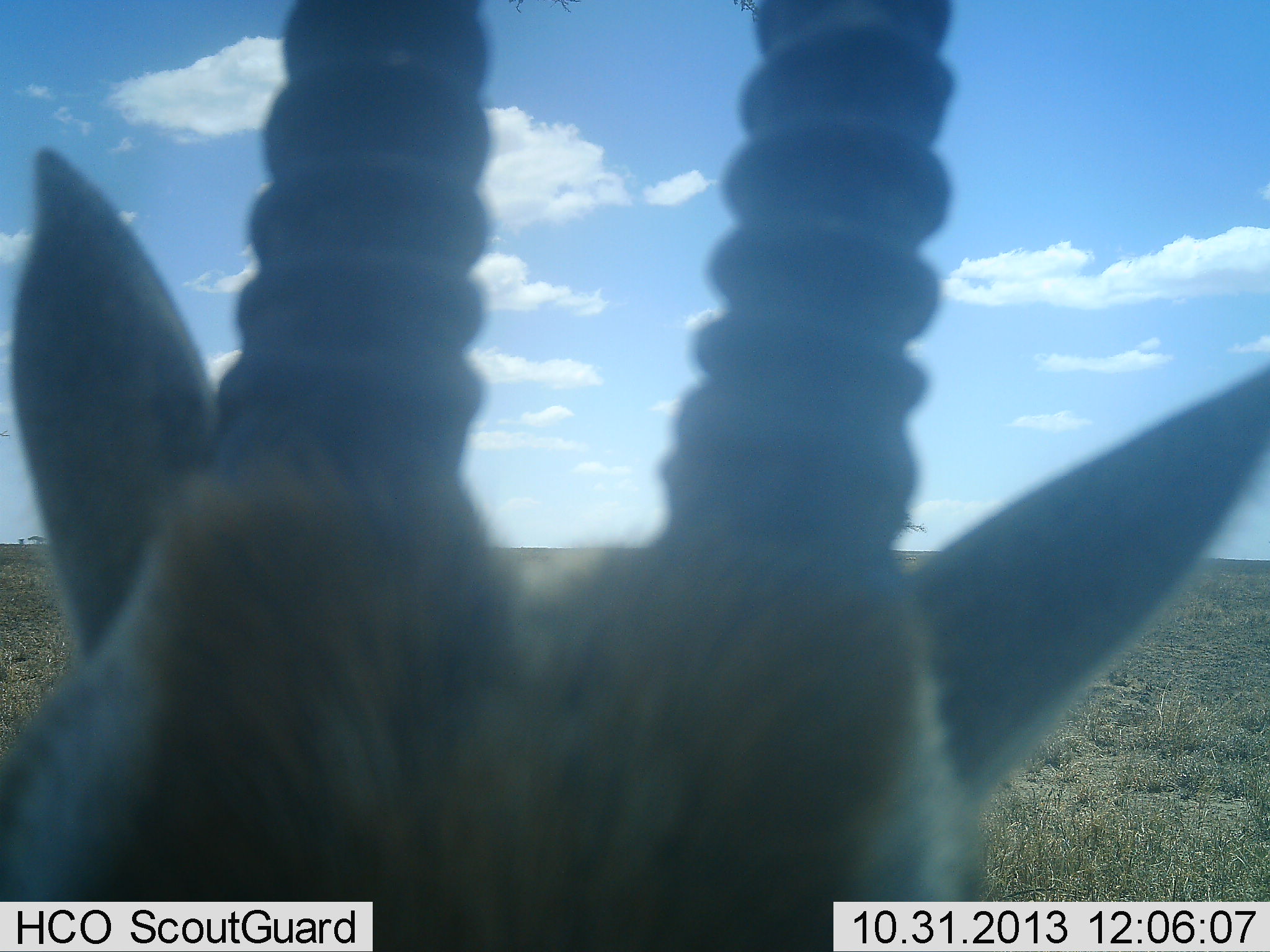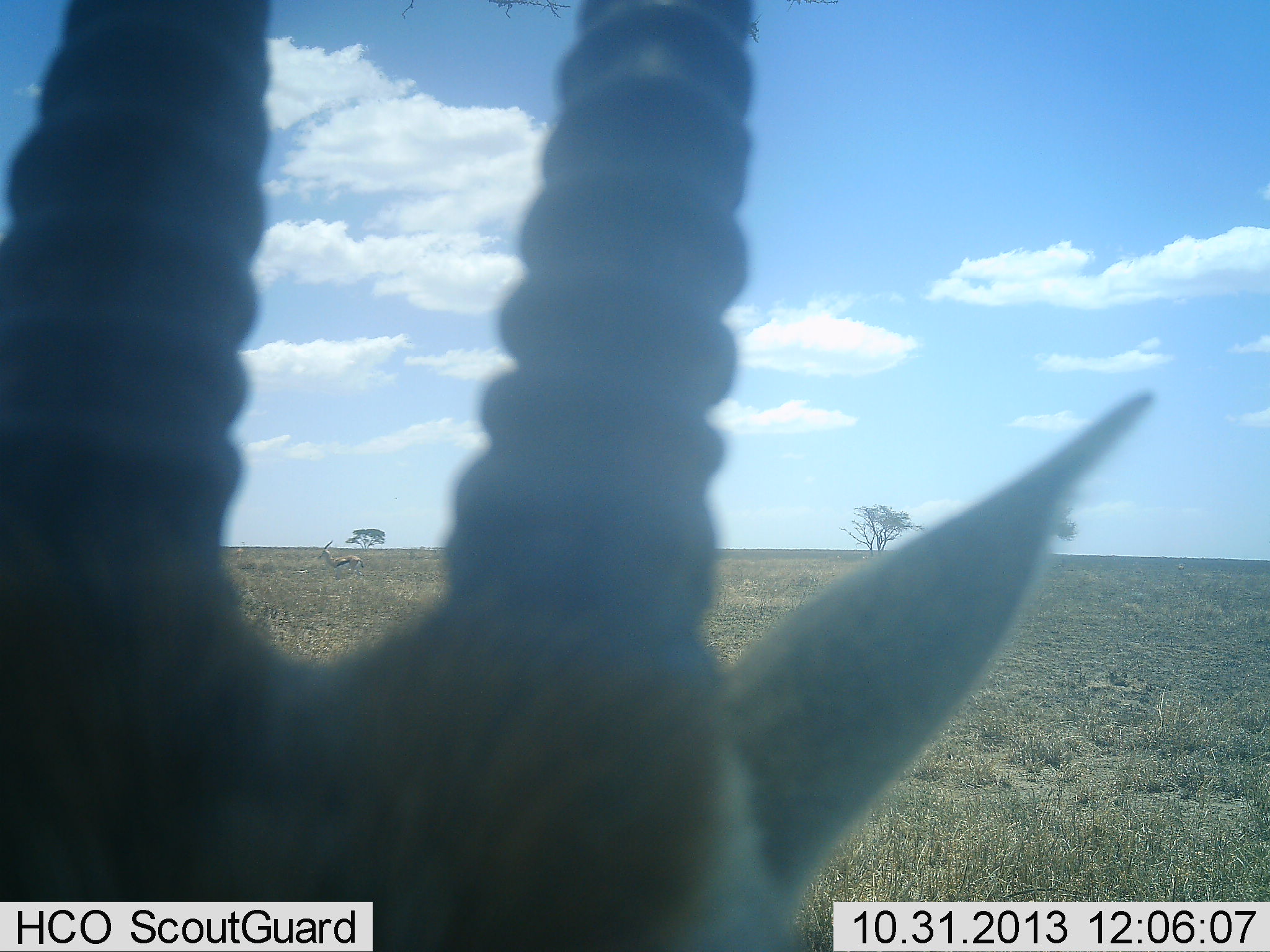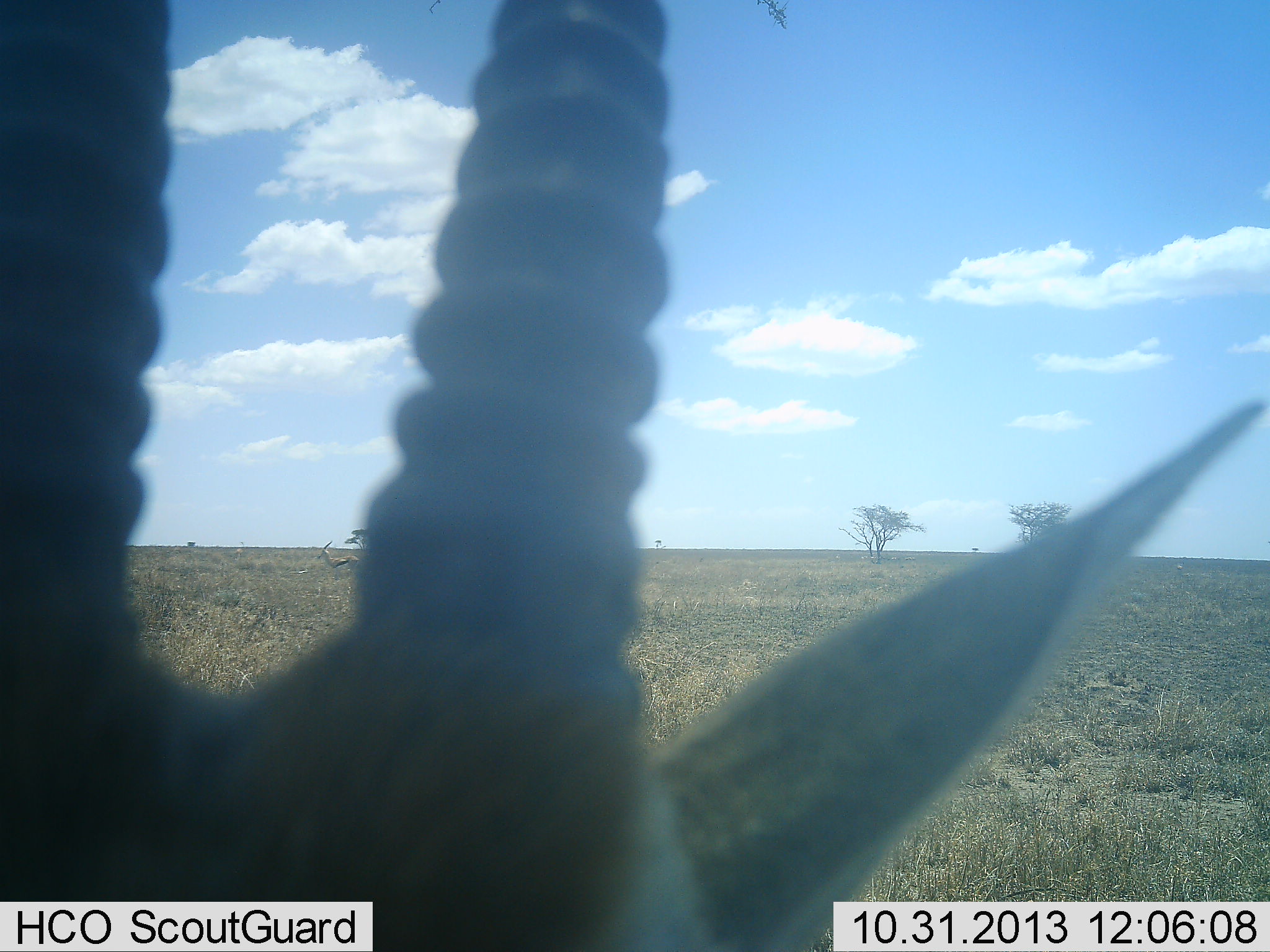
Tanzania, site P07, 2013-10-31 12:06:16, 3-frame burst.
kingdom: Animalia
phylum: Chordata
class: Mammalia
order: Artiodactyla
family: Bovidae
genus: Eudorcas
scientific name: Eudorcas thomsonii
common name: thomson's gazelle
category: gazellethomsons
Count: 2.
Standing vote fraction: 93%.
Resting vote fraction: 3%.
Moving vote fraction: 7%.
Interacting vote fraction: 0%.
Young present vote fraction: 0%.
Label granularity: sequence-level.